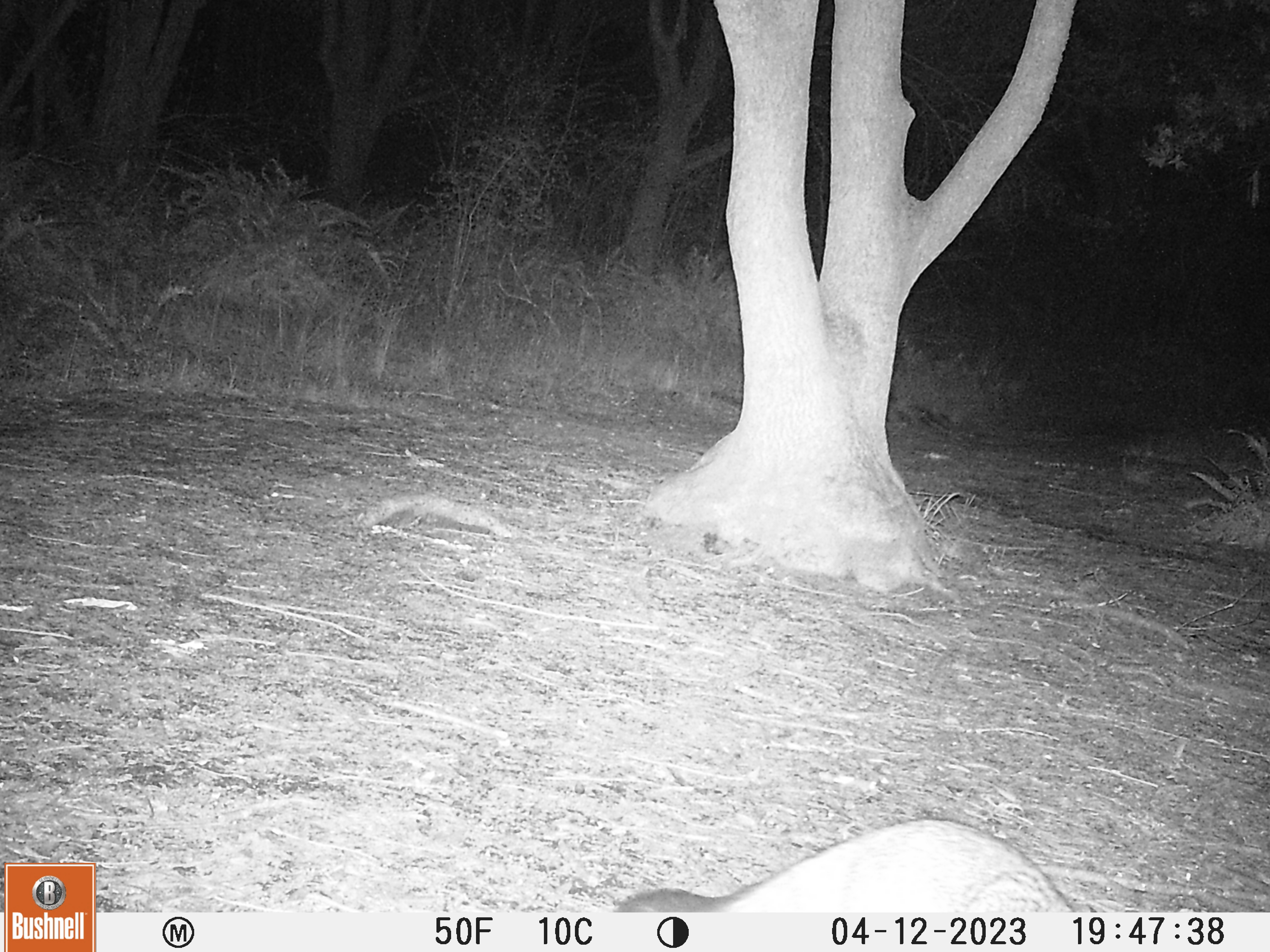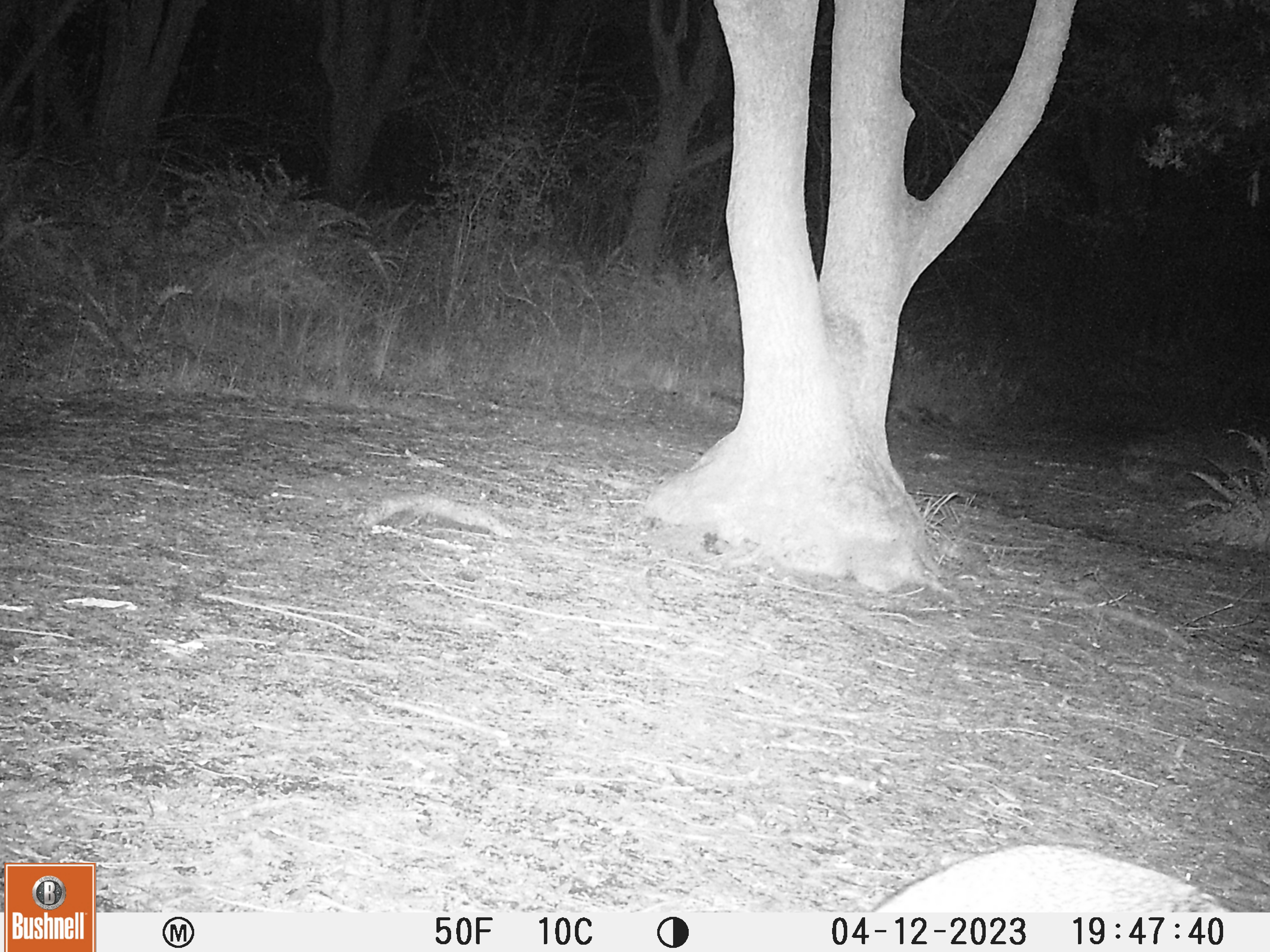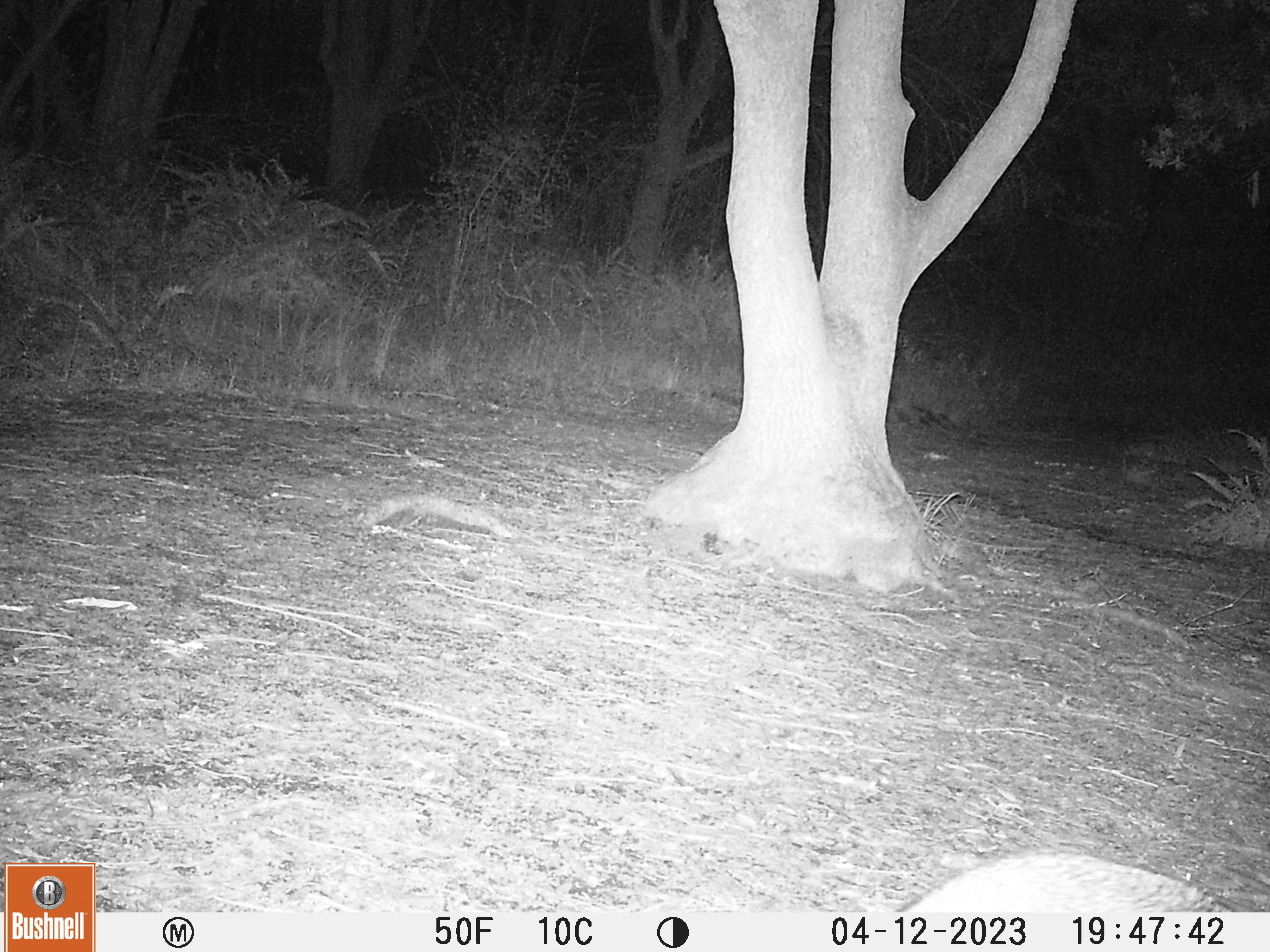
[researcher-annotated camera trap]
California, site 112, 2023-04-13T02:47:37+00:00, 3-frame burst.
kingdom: Animalia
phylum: Chordata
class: Mammalia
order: Carnivora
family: Canidae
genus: Urocyon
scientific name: Urocyon cinereoargenteus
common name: gray fox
Gray fox (Urocyon cinereoargenteus).